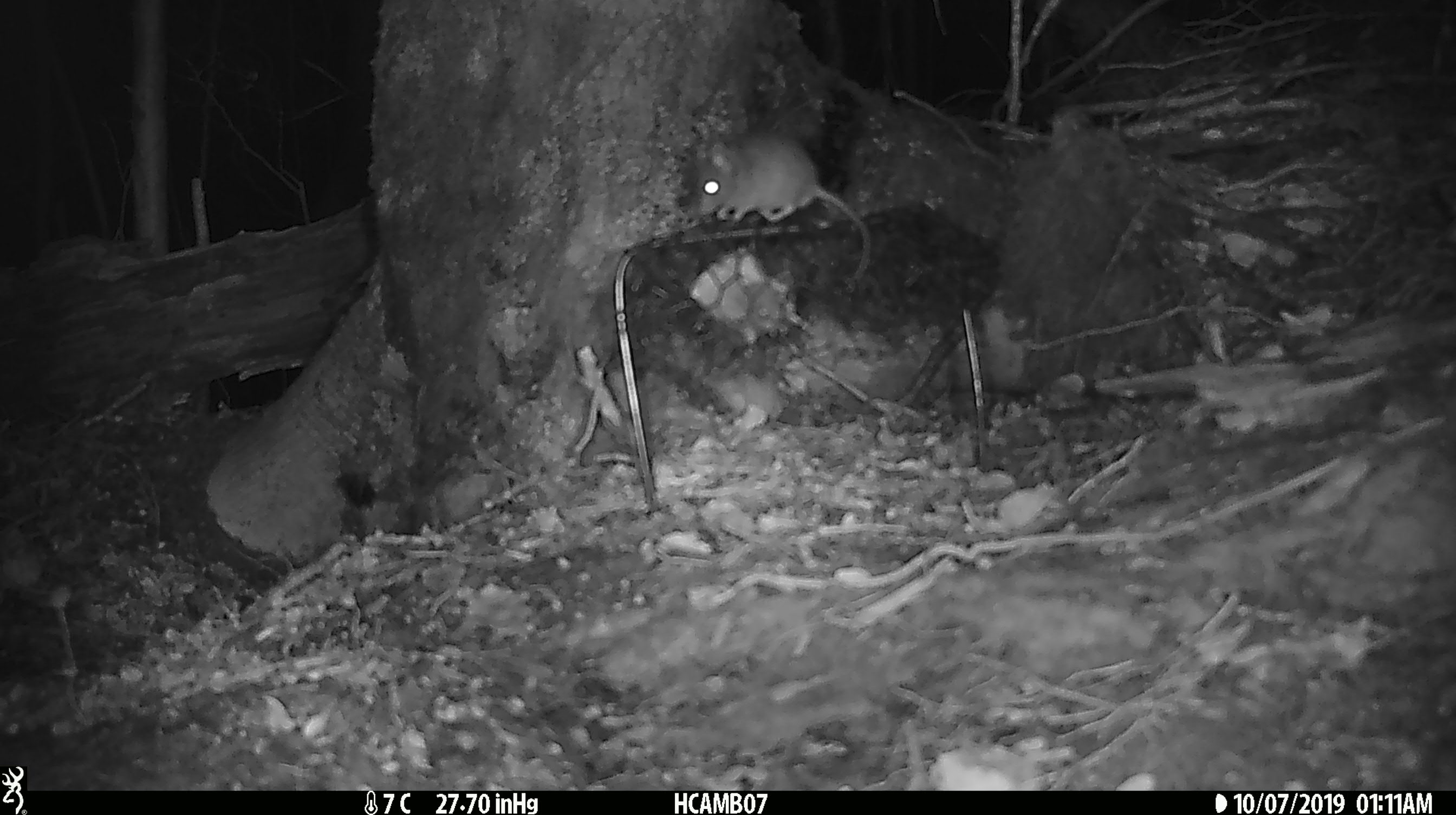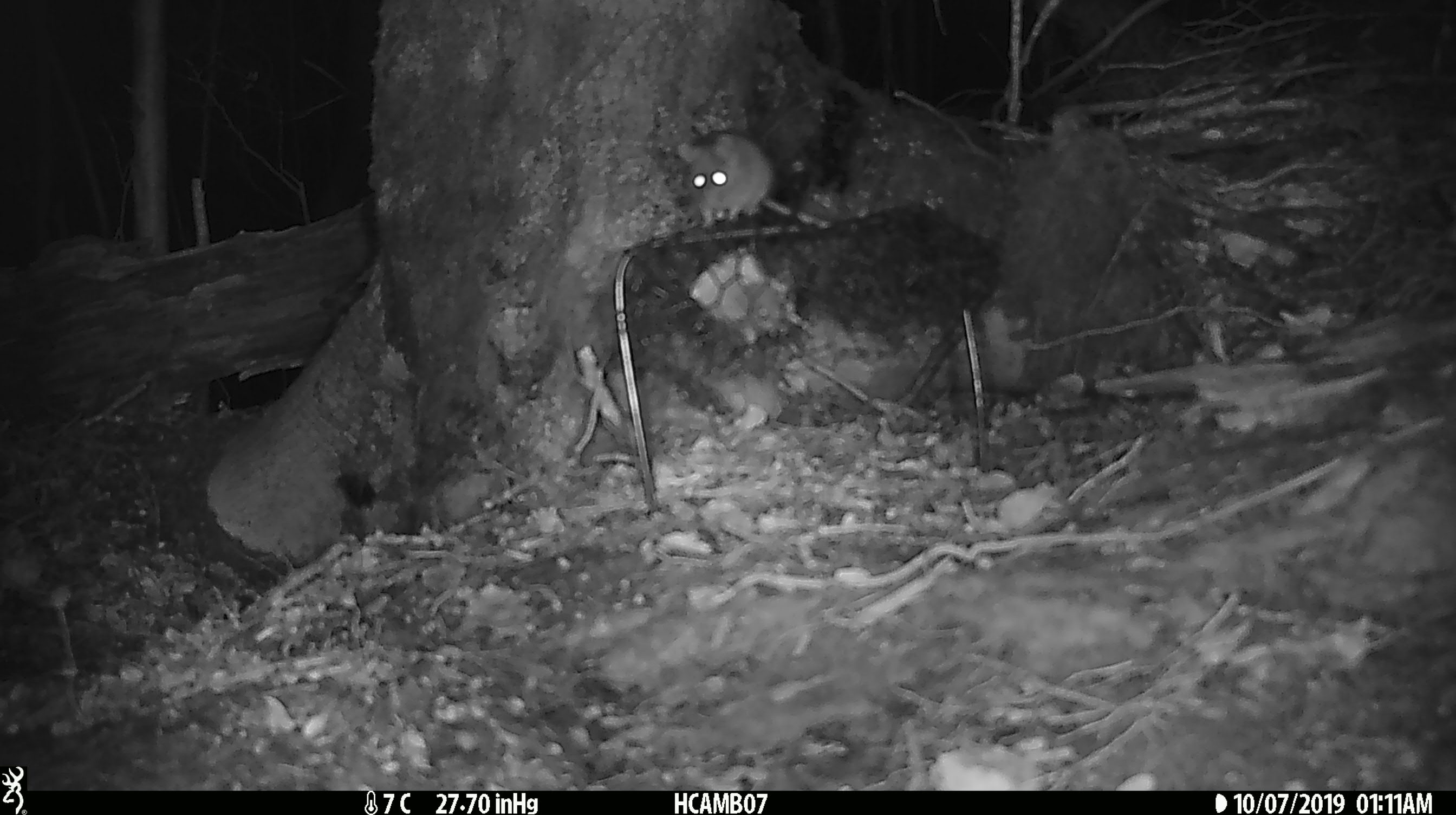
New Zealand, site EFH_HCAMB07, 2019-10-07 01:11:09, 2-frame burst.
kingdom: Animalia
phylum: Chordata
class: Mammalia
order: Rodentia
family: Muridae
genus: Mus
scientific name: Mus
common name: mouse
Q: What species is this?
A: Mouse (Mus).